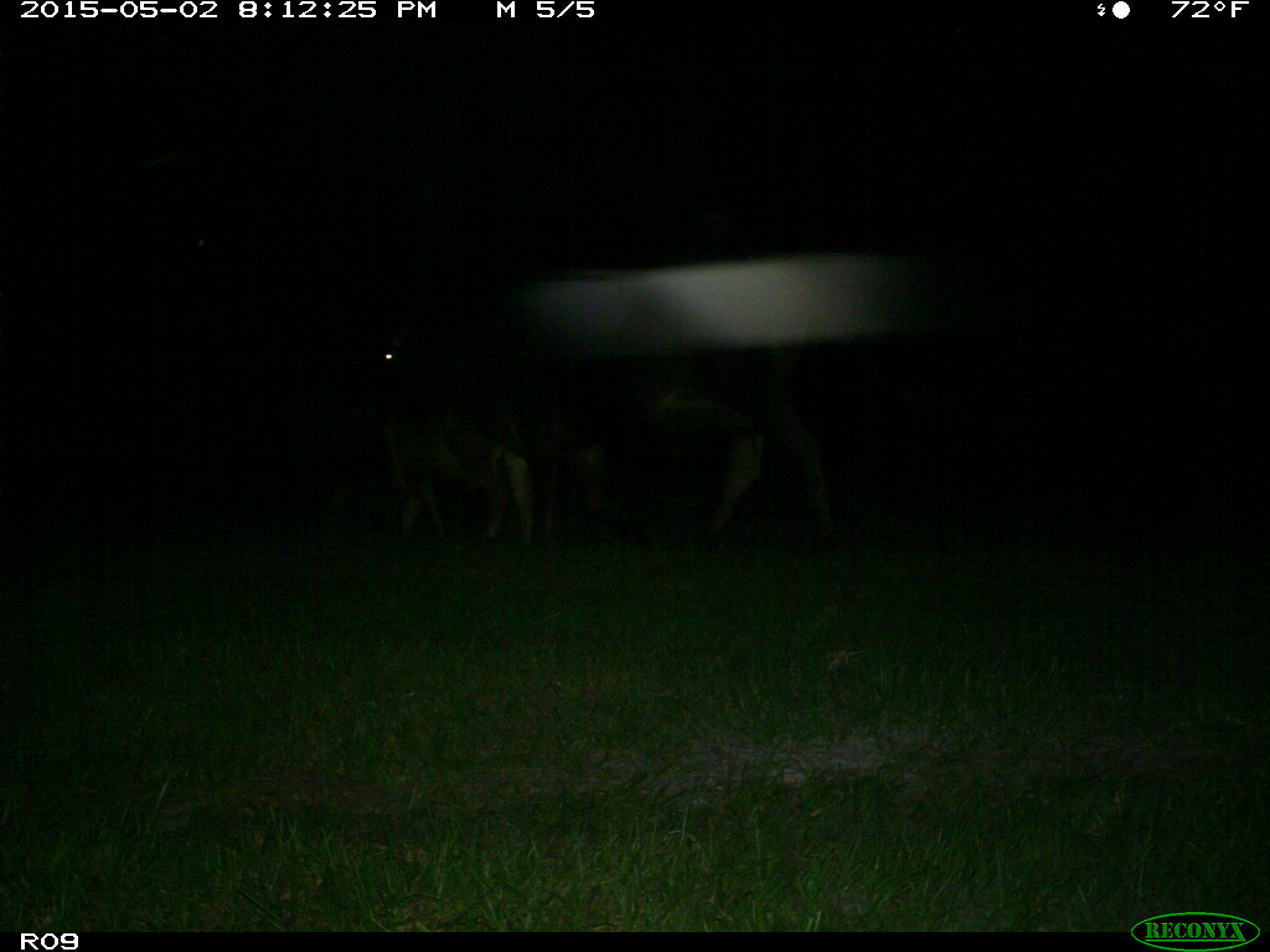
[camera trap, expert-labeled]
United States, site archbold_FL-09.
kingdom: Animalia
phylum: Chordata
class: Mammalia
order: Artiodactyla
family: Bovidae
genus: Bos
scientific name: Bos taurus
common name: domestic cow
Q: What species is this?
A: Bos taurus (domestic cow).